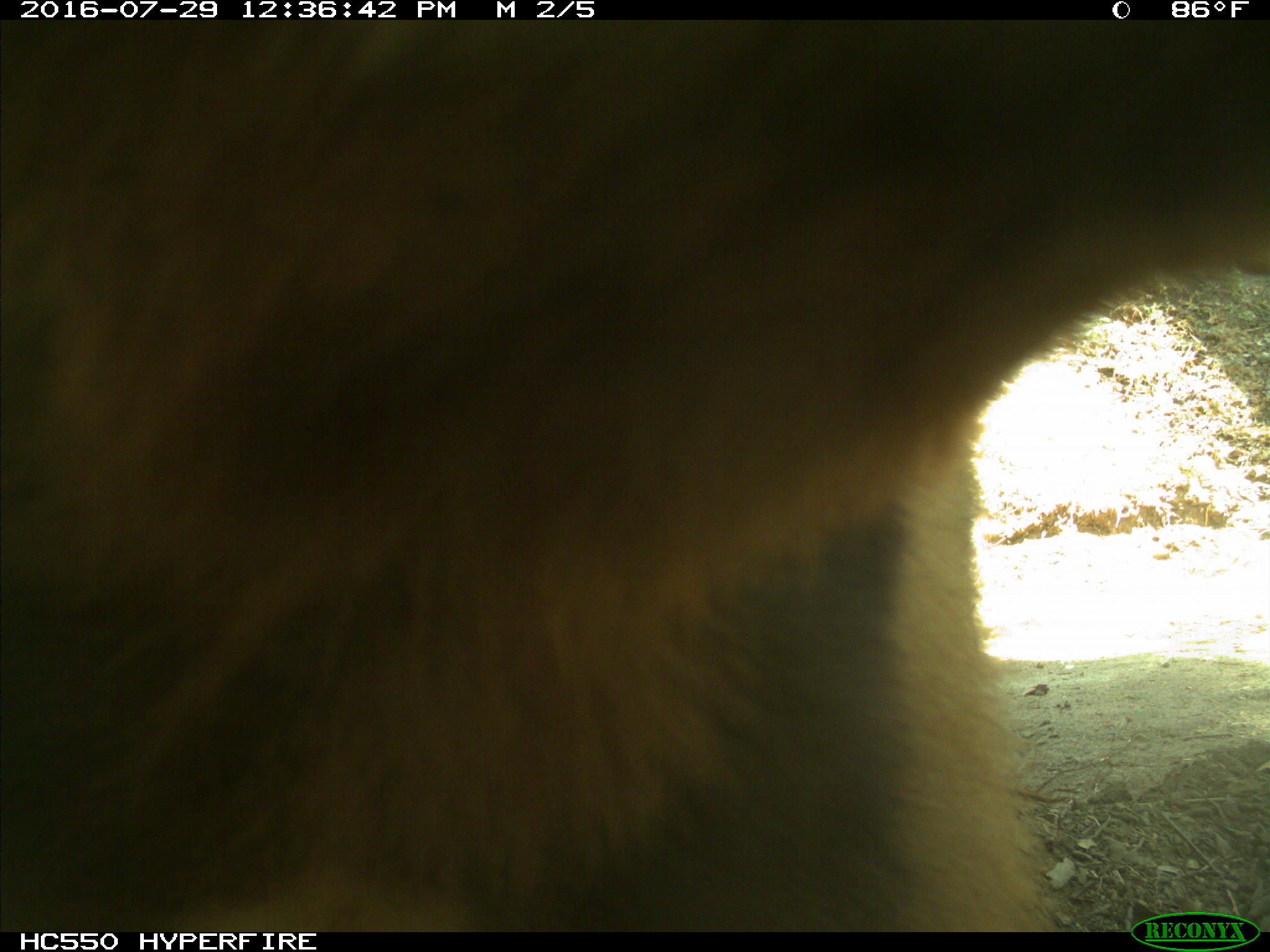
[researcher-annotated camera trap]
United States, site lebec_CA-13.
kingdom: Animalia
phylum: Chordata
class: Mammalia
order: Carnivora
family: Ursidae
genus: Ursus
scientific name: Ursus americanus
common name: american black bear